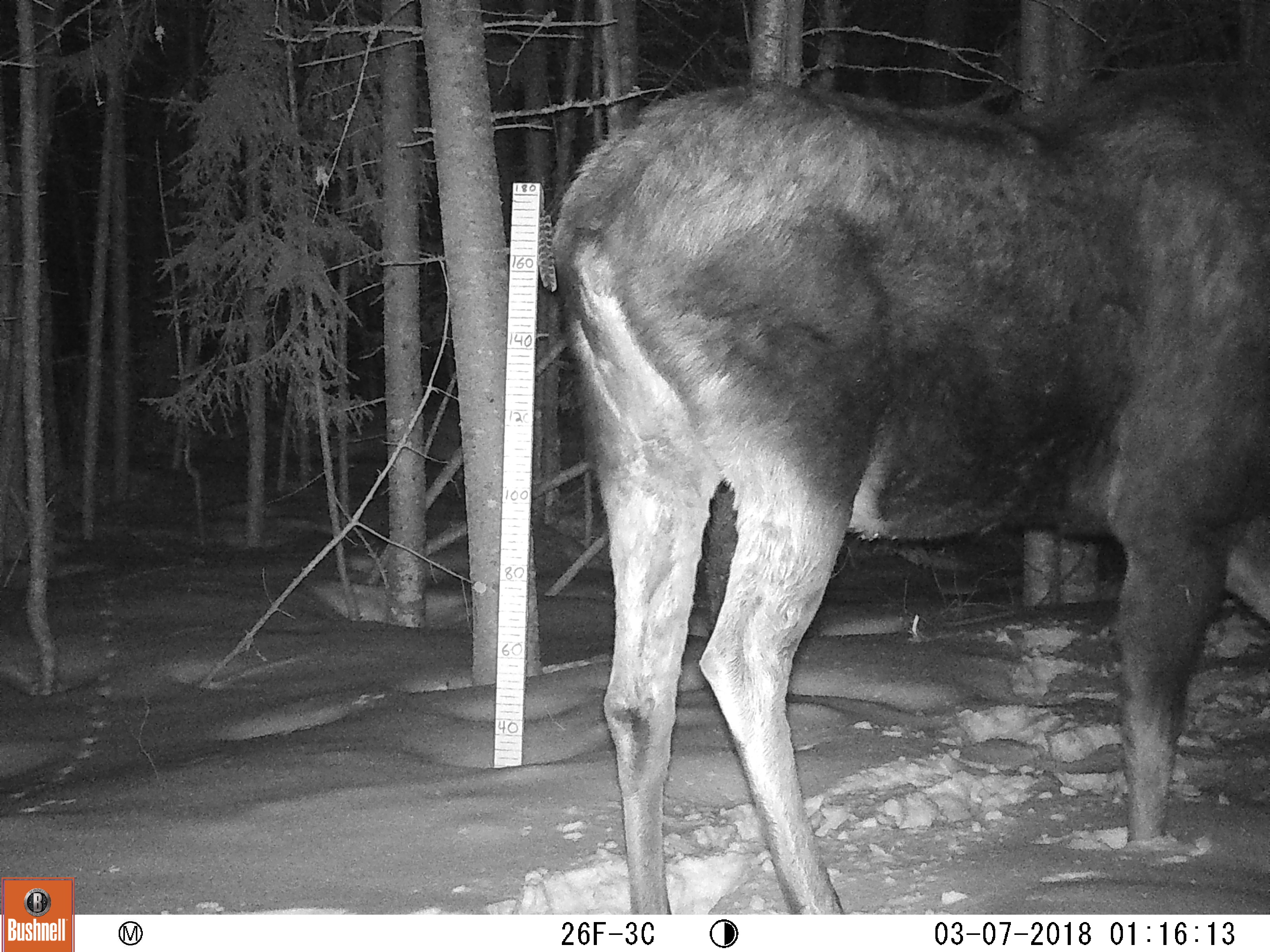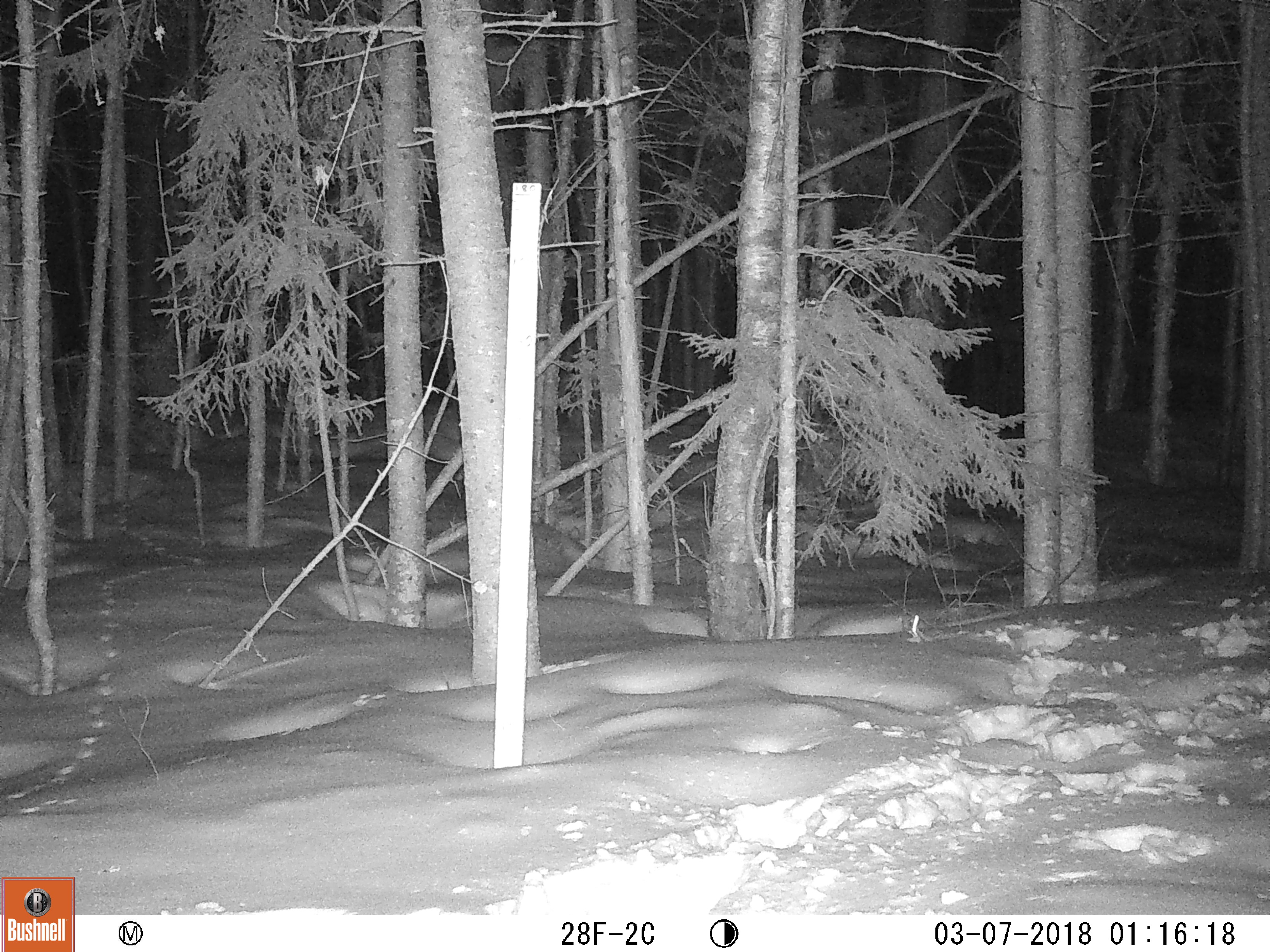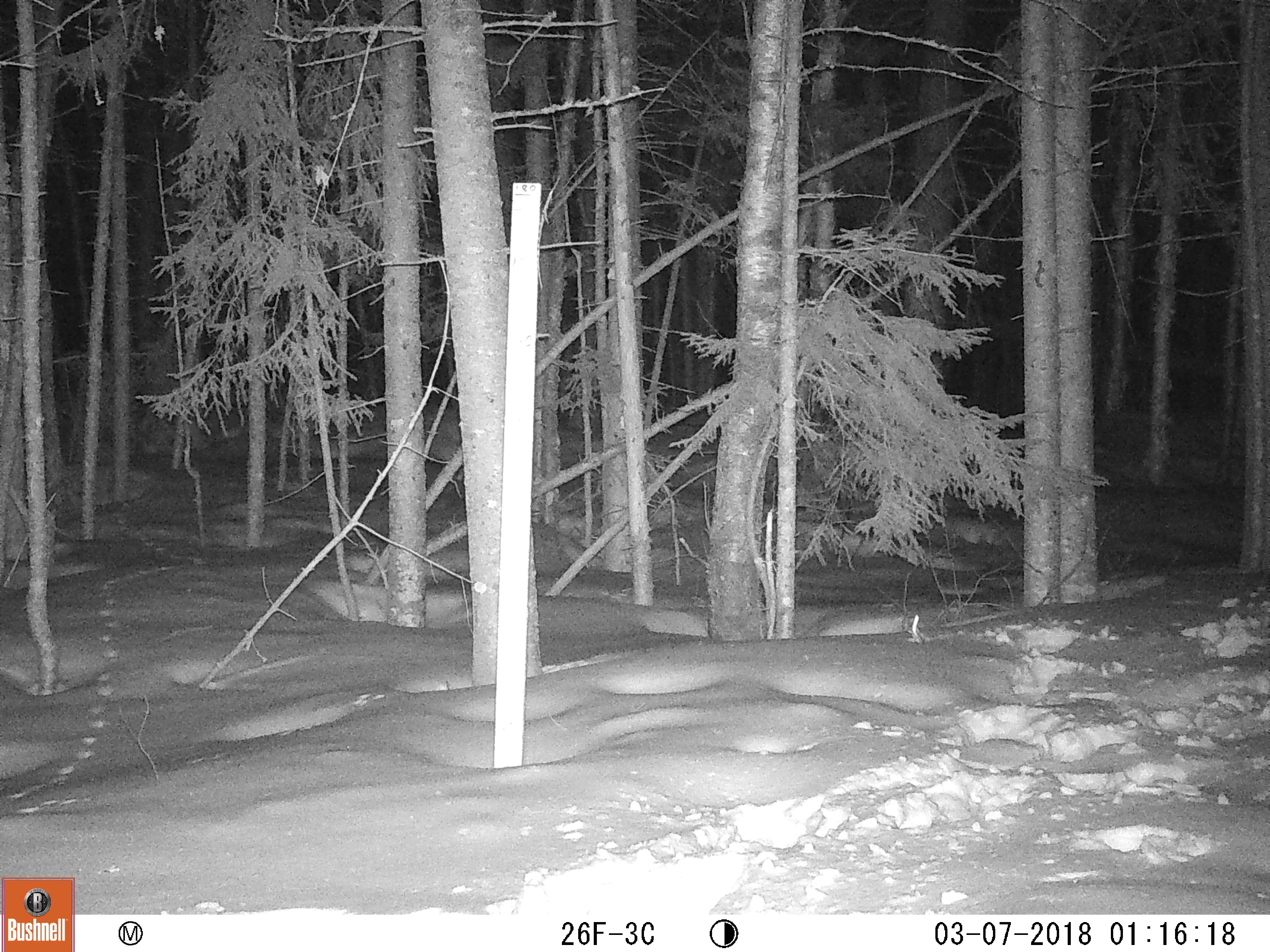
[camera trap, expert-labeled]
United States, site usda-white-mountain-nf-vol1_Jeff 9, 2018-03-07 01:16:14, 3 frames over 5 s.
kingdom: Animalia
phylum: Chordata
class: Mammalia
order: Artiodactyla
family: Cervidae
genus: Alces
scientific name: Alces alces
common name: moose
Moose (Alces alces).